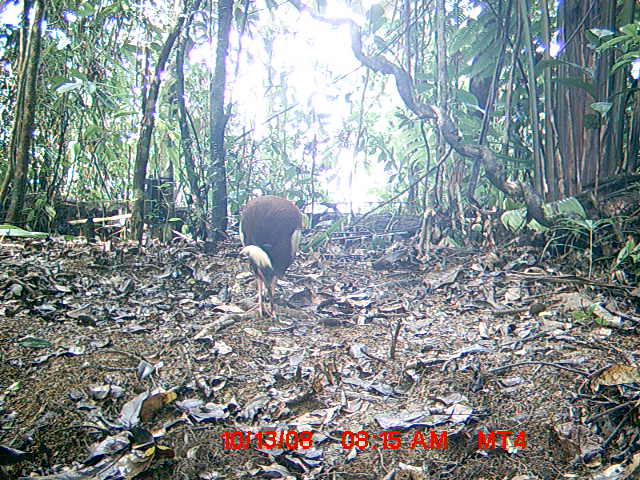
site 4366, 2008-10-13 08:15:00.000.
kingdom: Animalia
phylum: Chordata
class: Aves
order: Pelecaniformes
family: Threskiornithidae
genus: Lophotibis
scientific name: Lophotibis cristata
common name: madagascan ibis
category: lophotibis cristataa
Lophotibis cristataa (madagascan ibis) (Lophotibis cristata), count 2.